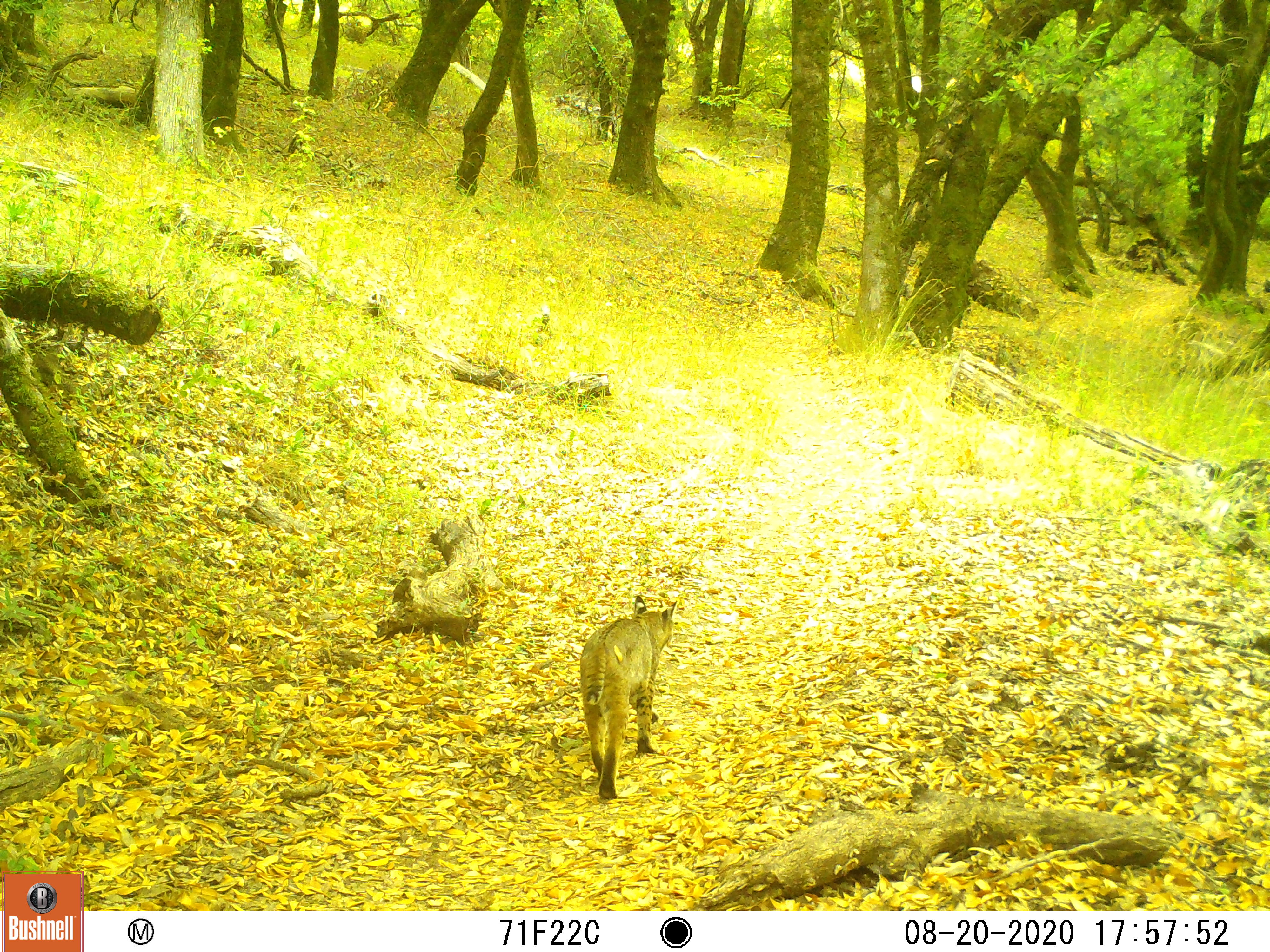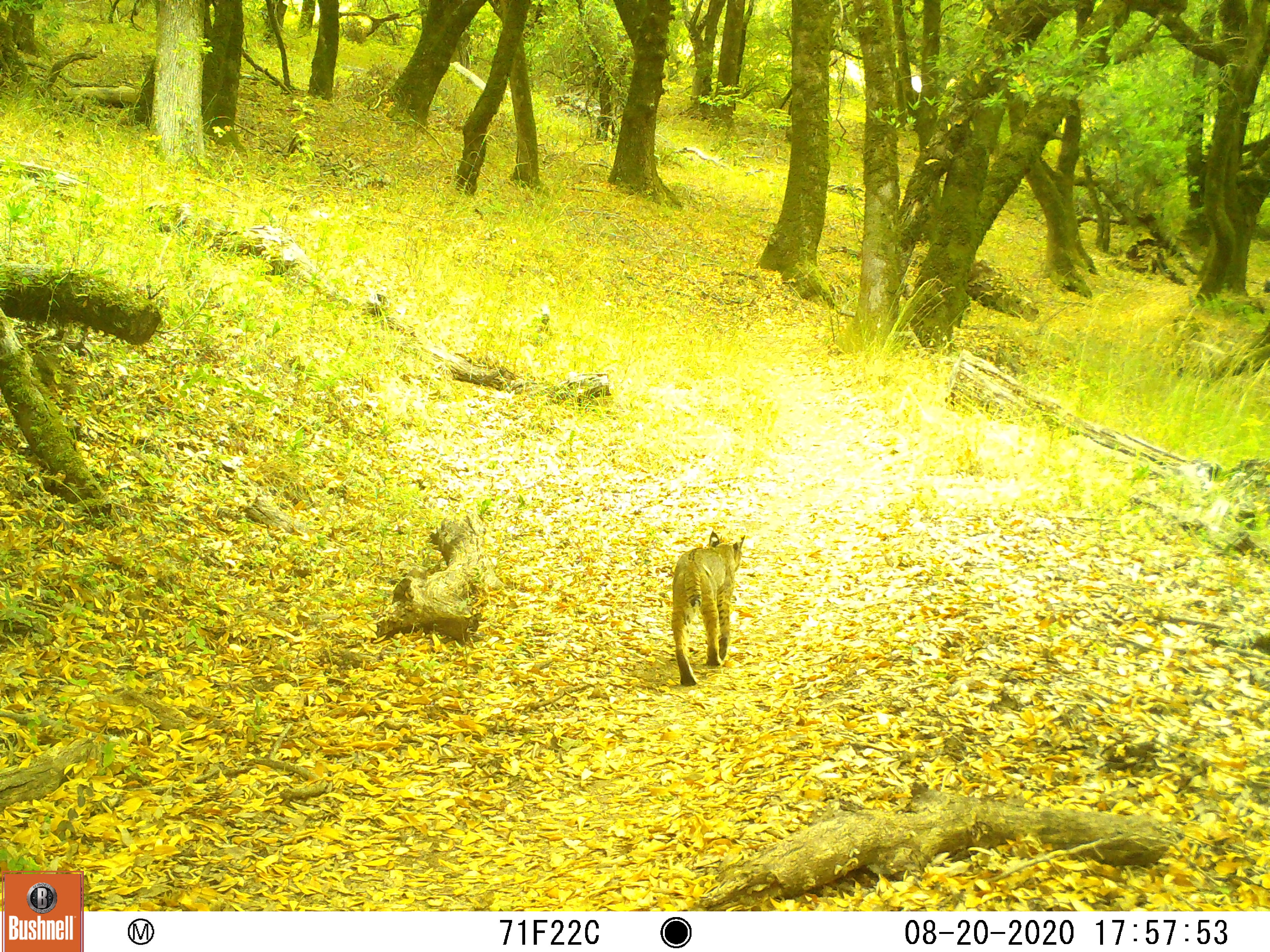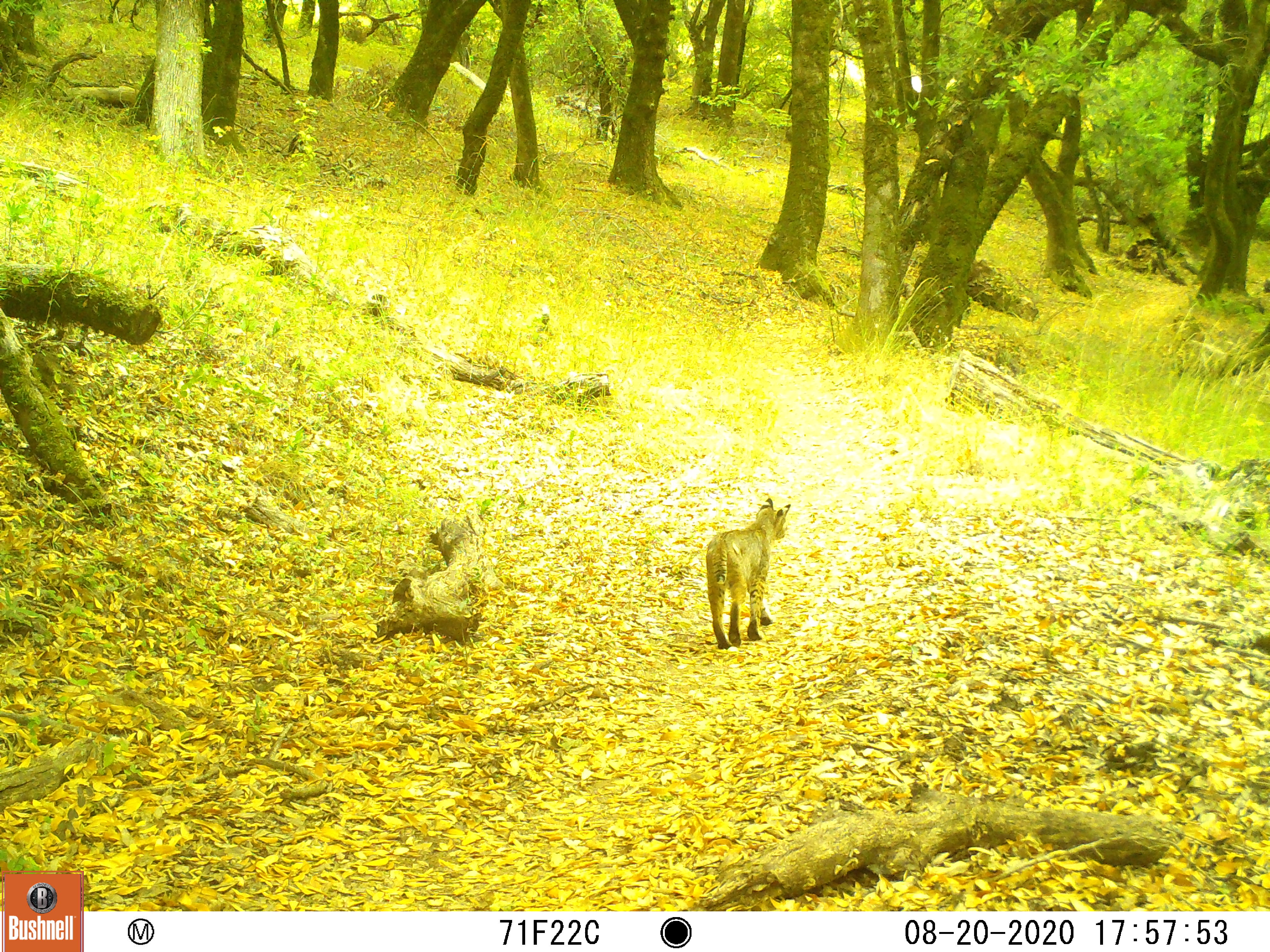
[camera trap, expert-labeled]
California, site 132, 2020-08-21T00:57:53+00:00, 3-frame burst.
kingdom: Animalia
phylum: Chordata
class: Mammalia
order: Carnivora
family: Felidae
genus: Lynx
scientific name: Lynx rufus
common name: bobcat